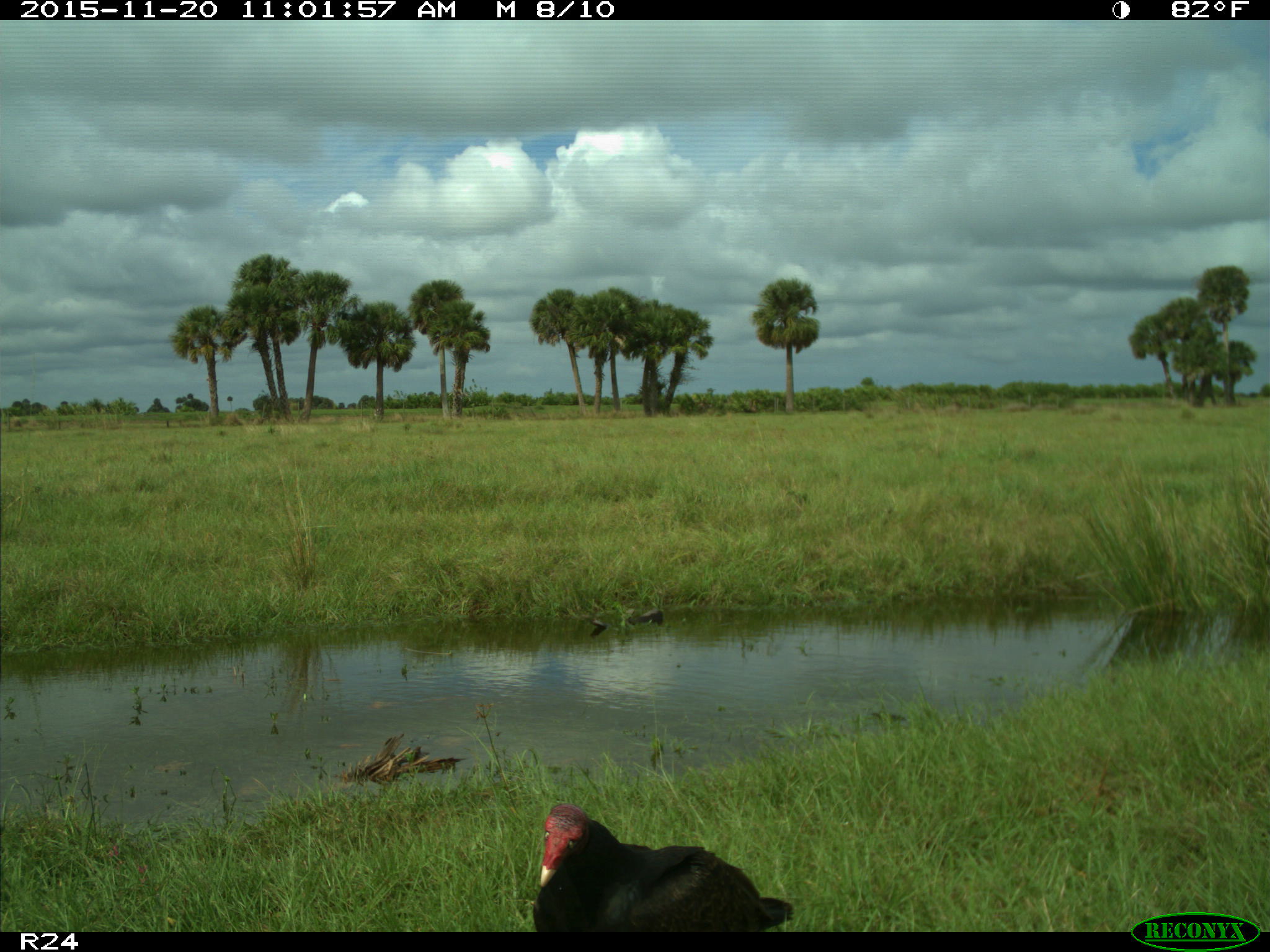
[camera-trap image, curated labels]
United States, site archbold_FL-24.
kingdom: Animalia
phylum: Chordata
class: Aves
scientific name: Aves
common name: birds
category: unidentified bird